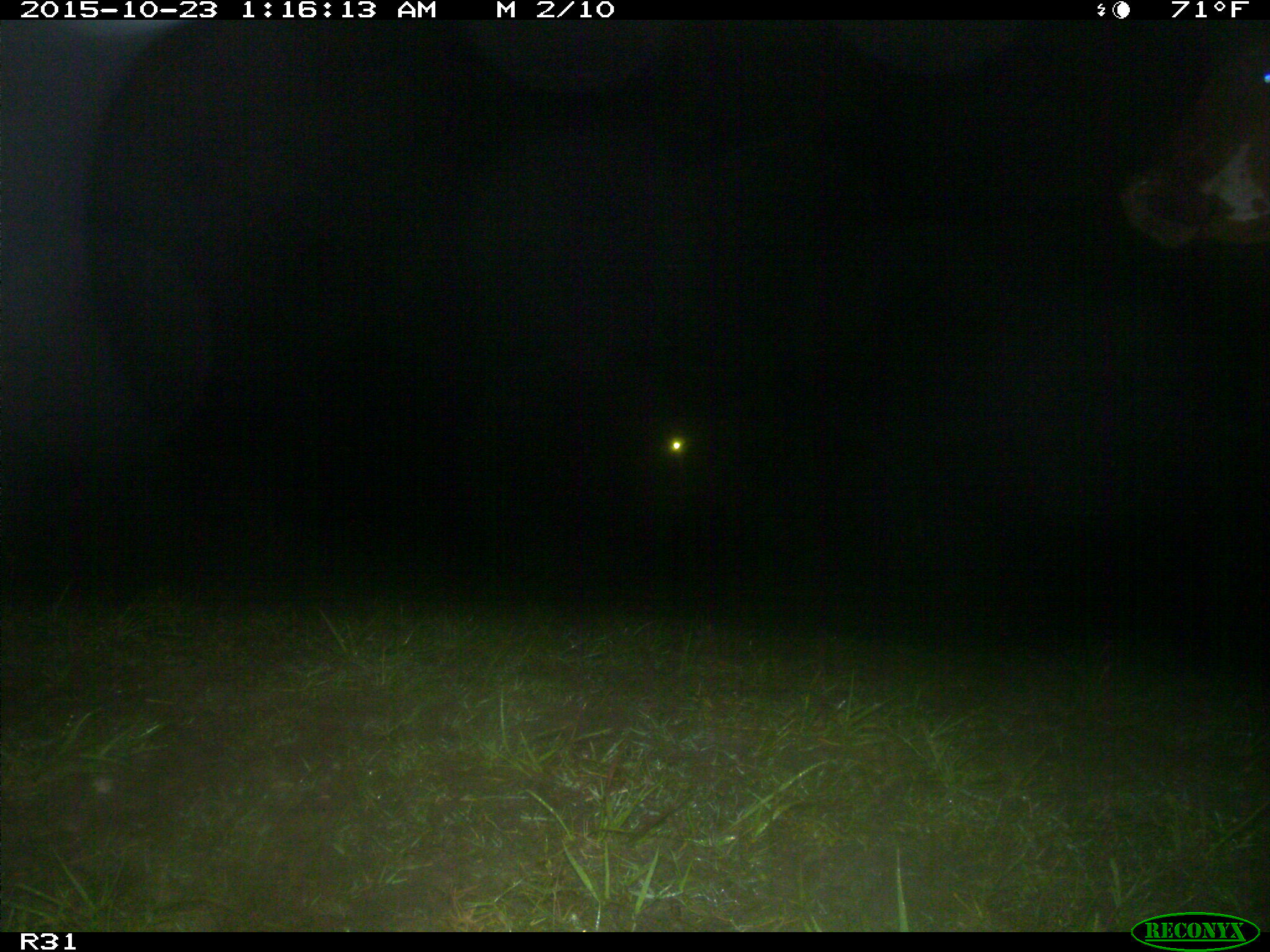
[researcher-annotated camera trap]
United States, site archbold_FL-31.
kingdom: Animalia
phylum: Chordata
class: Mammalia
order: Artiodactyla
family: Bovidae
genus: Bos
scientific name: Bos taurus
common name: domestic cow